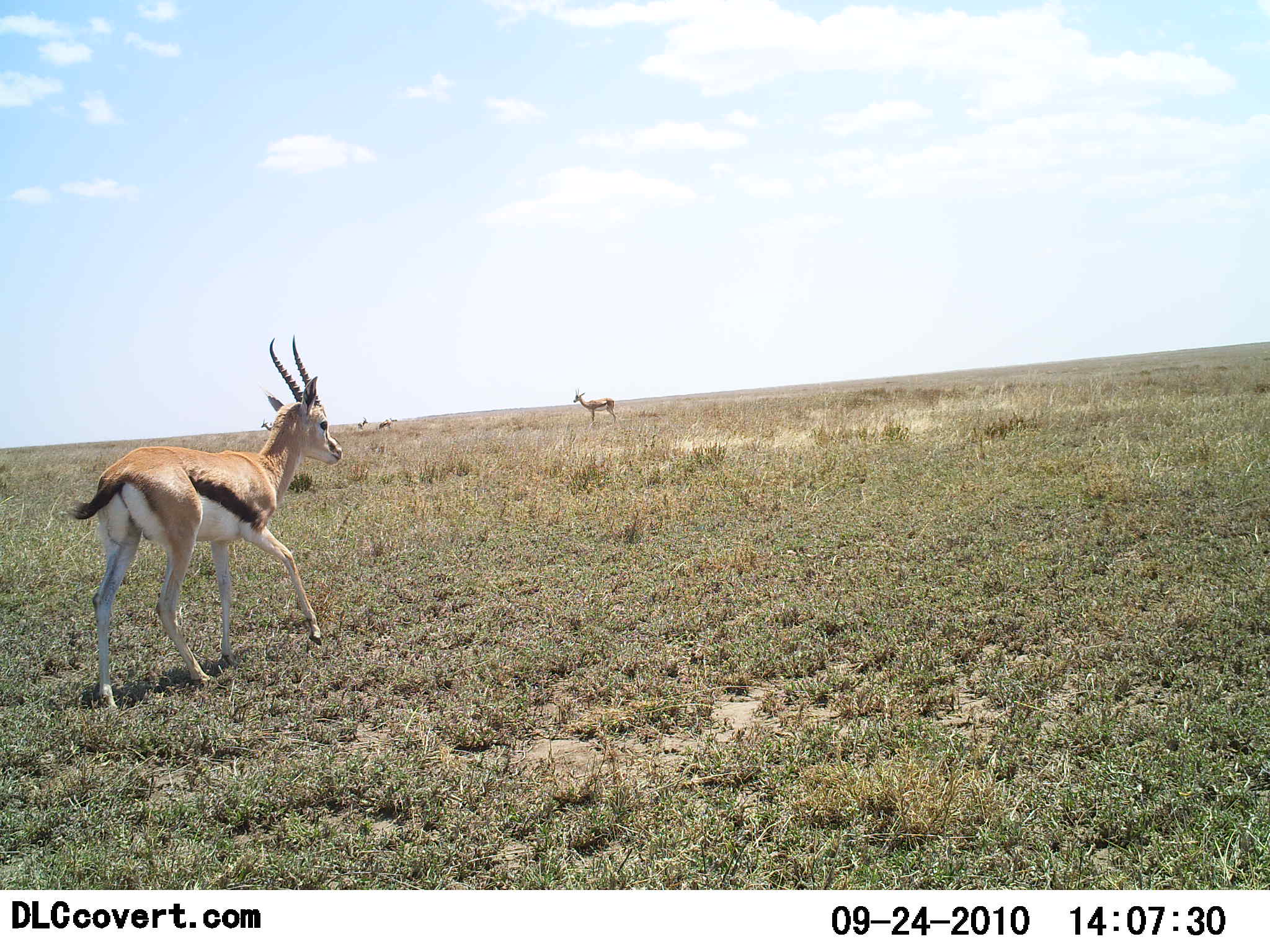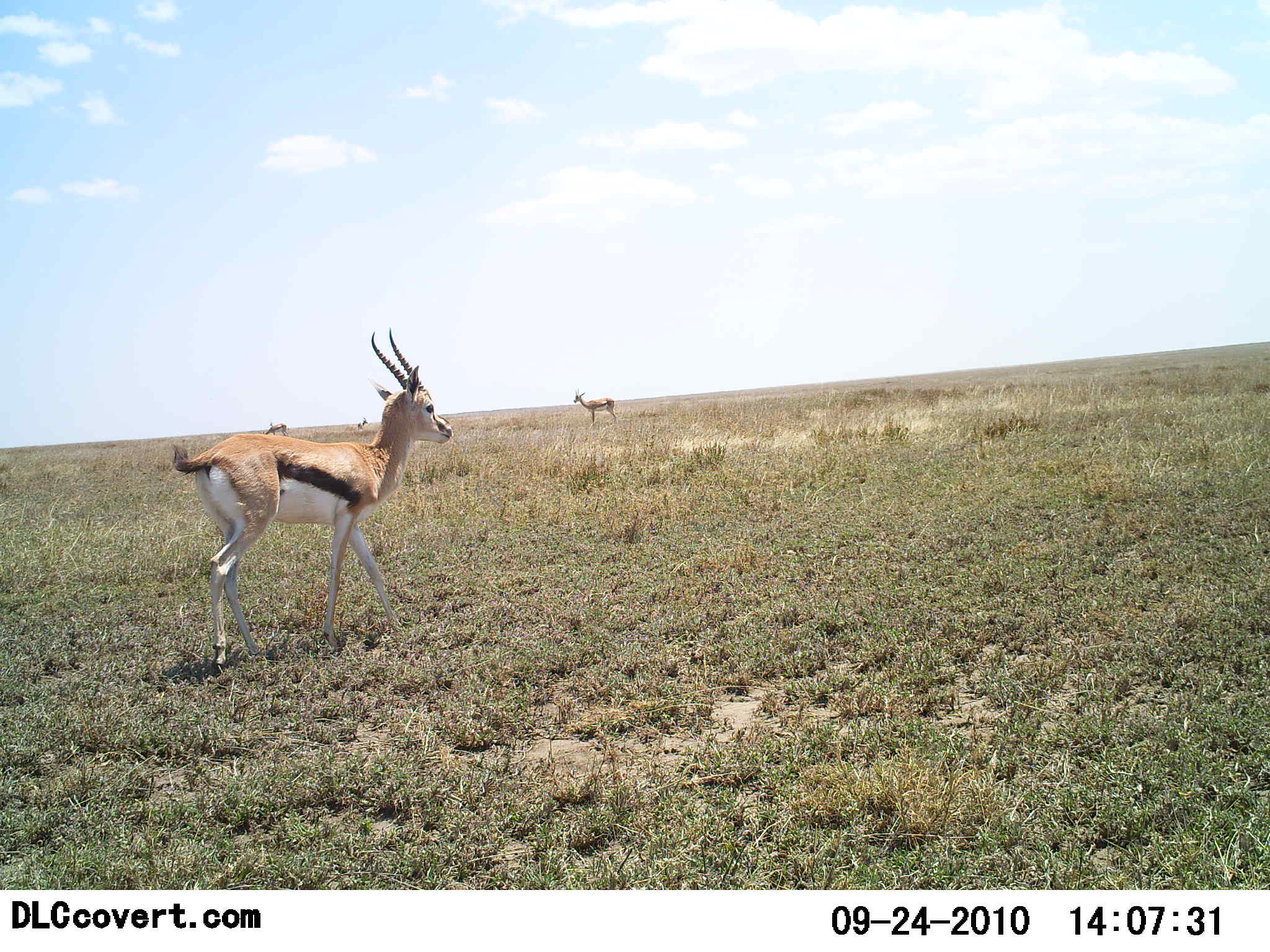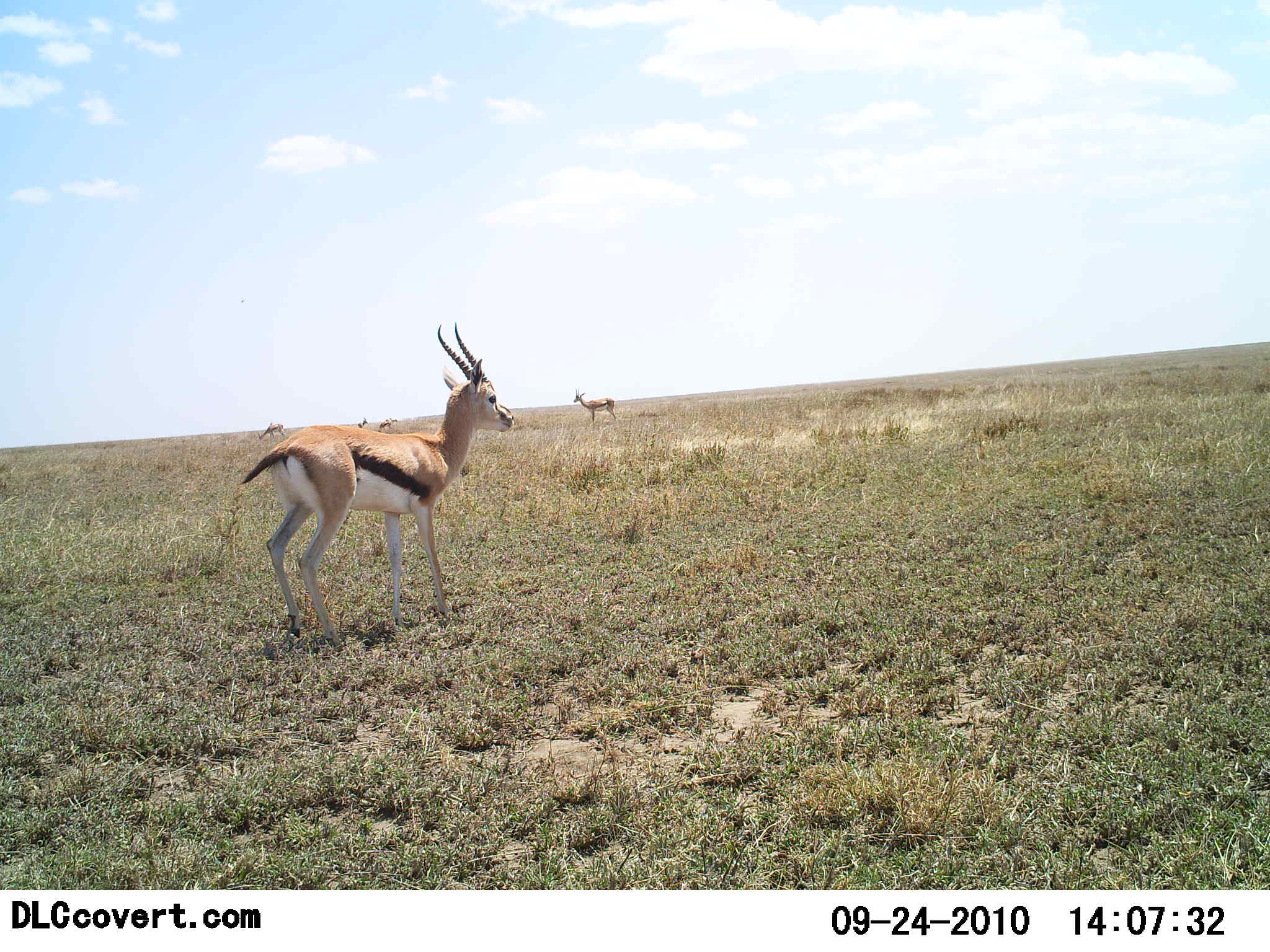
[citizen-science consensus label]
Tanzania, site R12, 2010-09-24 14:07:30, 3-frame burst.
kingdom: Animalia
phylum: Chordata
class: Mammalia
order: Artiodactyla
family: Bovidae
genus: Eudorcas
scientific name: Eudorcas thomsonii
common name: thomson's gazelle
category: gazellethomsons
Gazellethomsons (thomson's gazelle) (Eudorcas thomsonii), count 4. Behavior (volunteer vote fractions): standing 62%, resting 0%, moving 88%, interacting 0%. Young present (vote fraction): 0%. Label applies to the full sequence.